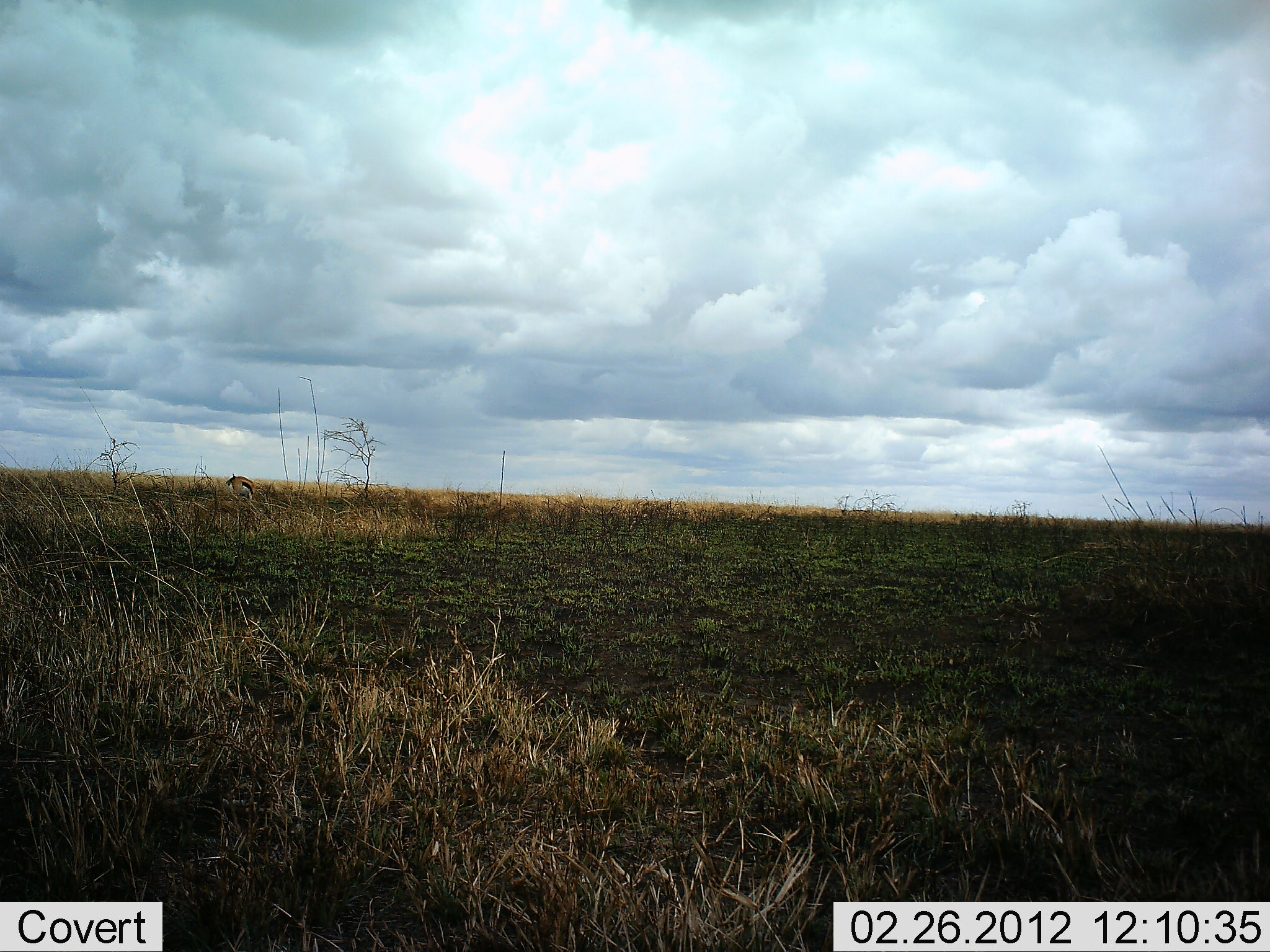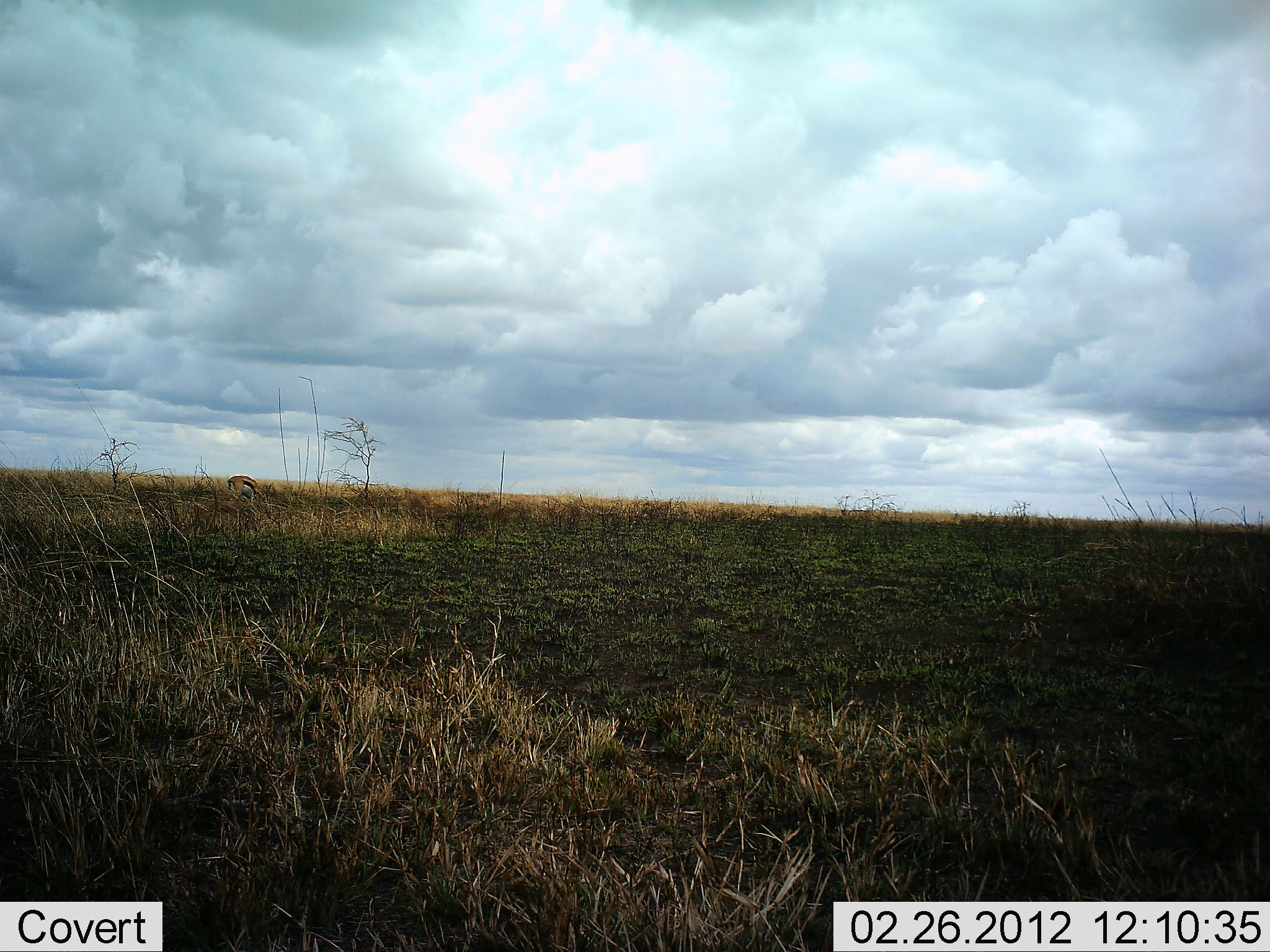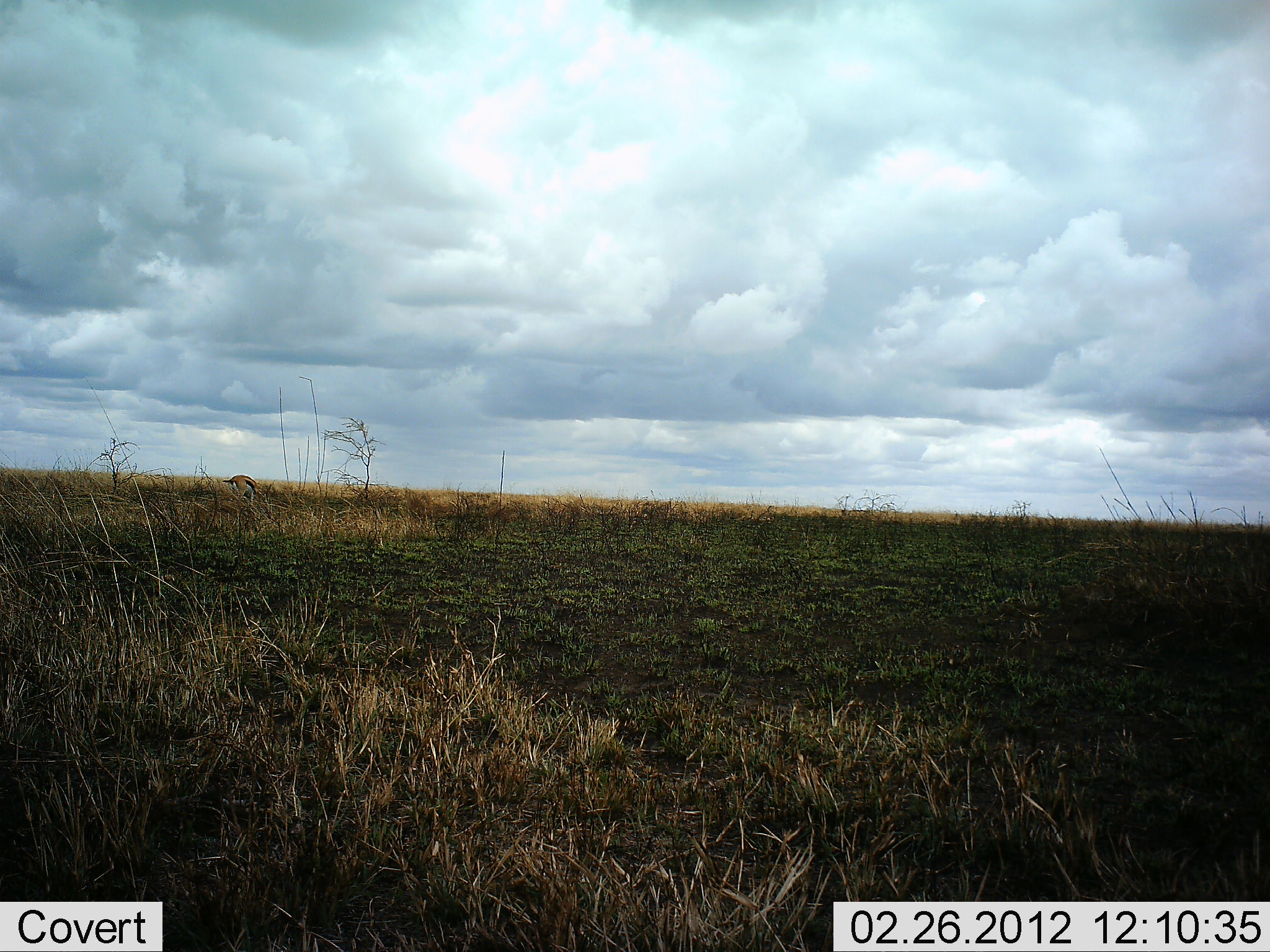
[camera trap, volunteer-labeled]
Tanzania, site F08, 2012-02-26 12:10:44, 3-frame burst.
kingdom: Animalia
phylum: Chordata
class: Mammalia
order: Artiodactyla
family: Bovidae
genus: Eudorcas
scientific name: Eudorcas thomsonii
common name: thomson's gazelle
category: gazellethomsons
Gazellethomsons (thomson's gazelle) (Eudorcas thomsonii), count 1. Behavior (volunteer vote fractions): standing 33%, resting 0%, moving 17%, interacting 0%. Young present (vote fraction): 0%. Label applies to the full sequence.